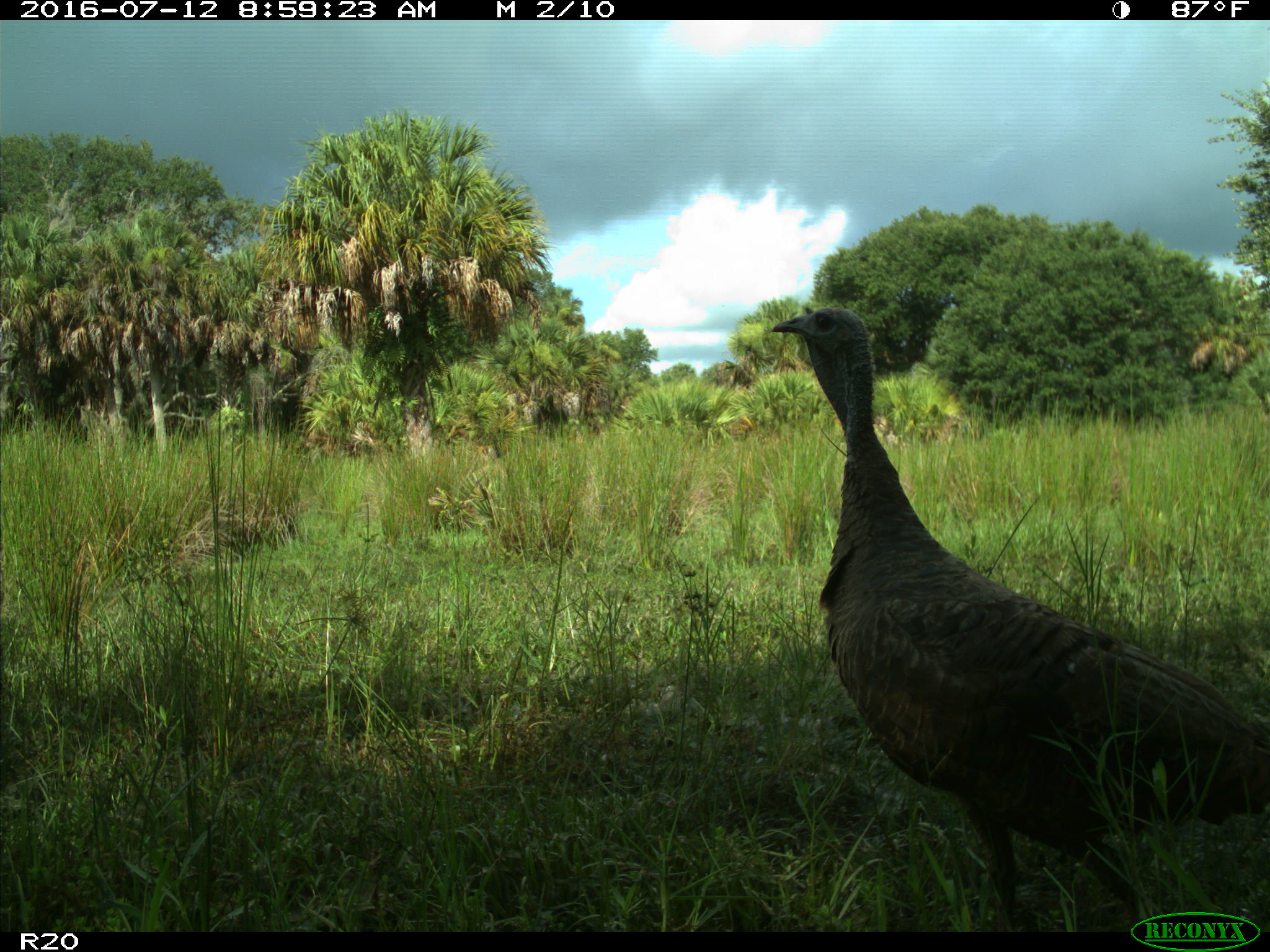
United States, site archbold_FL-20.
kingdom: Animalia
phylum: Chordata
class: Aves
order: Galliformes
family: Phasianidae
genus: Meleagris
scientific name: Meleagris gallopavo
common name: wild turkey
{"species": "Meleagris gallopavo (wild turkey)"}